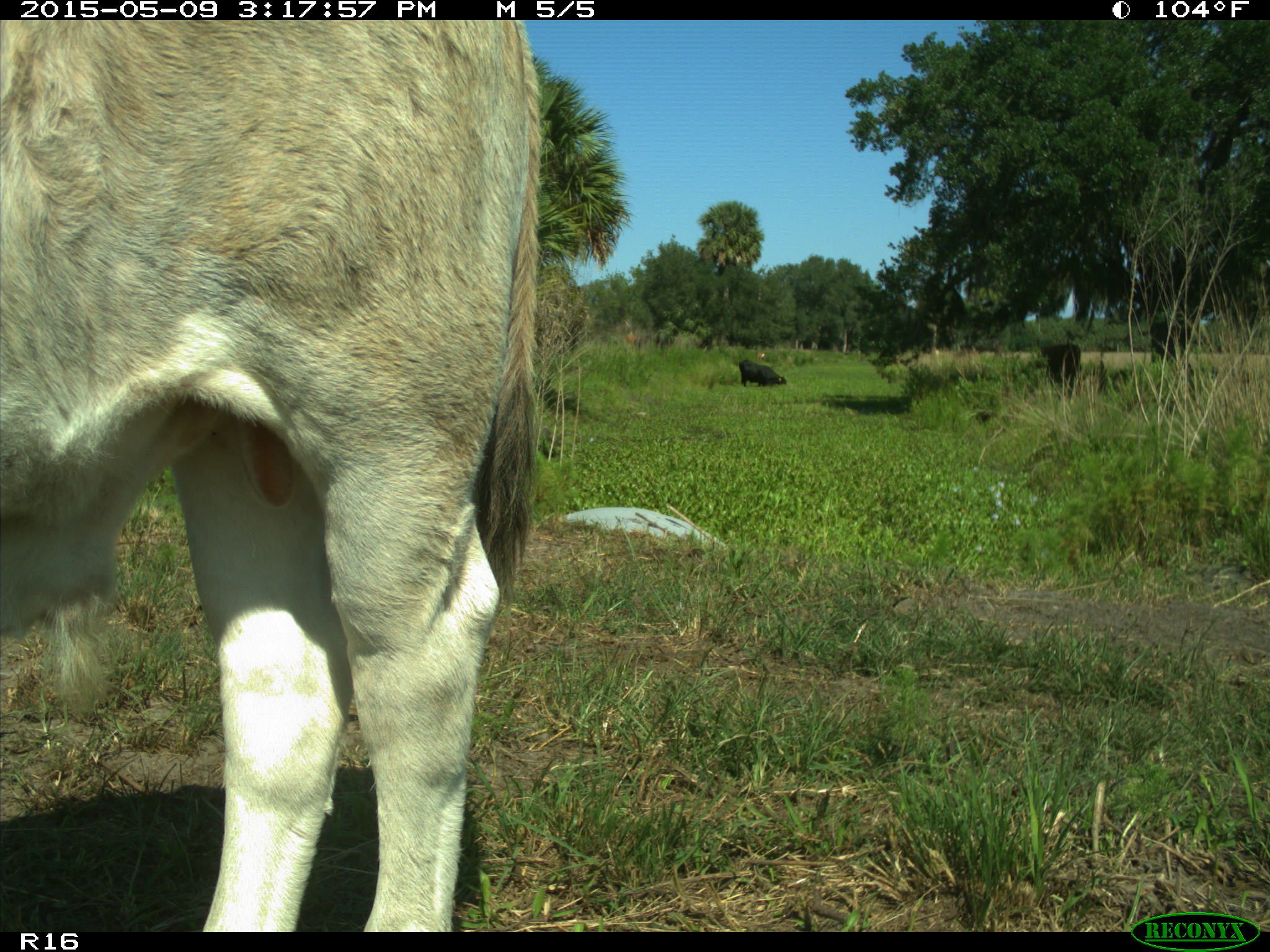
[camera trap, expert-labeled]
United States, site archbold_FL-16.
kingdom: Animalia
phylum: Chordata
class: Mammalia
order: Artiodactyla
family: Bovidae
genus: Bos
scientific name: Bos taurus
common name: domestic cow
Bos taurus (domestic cow).